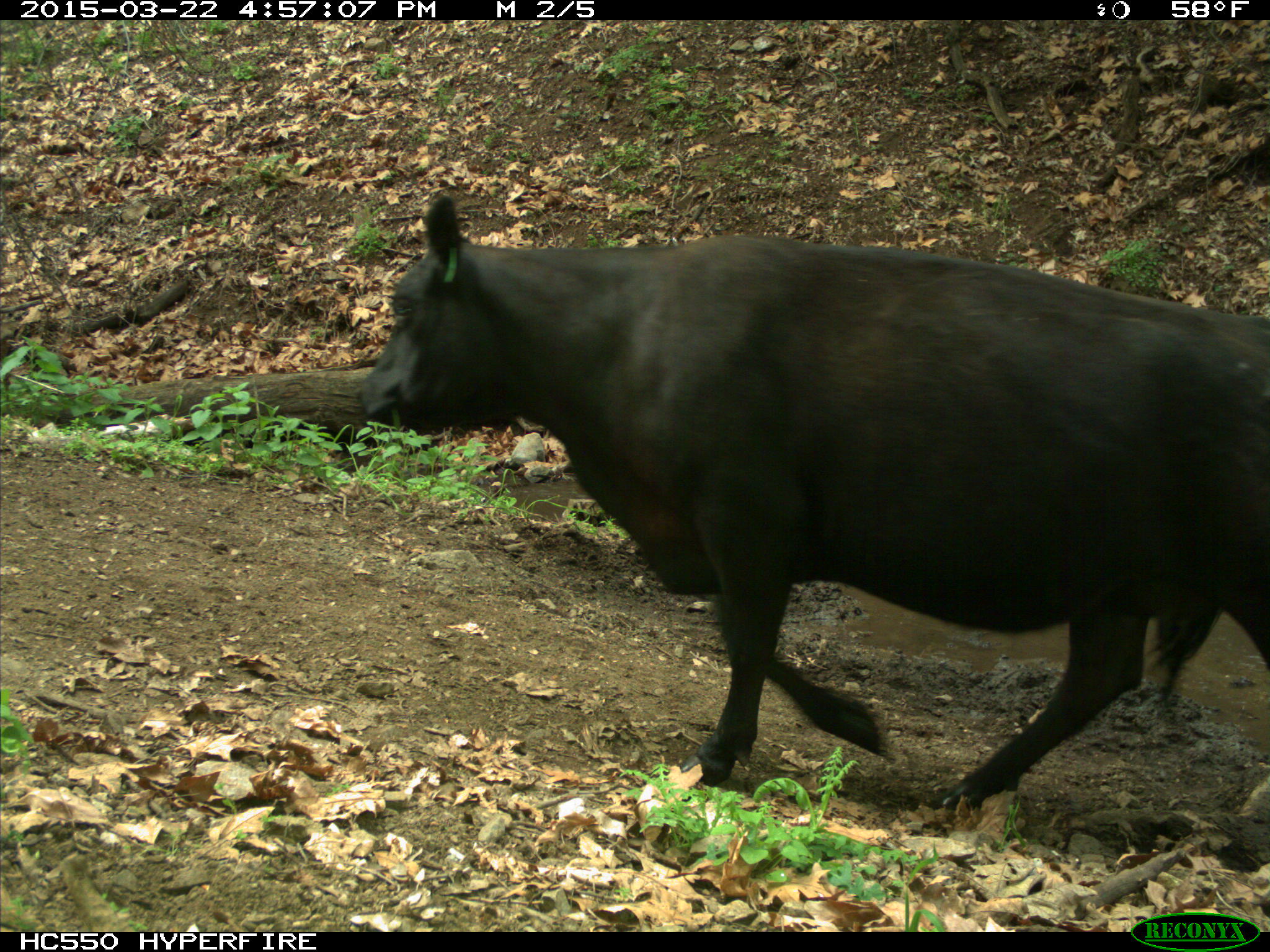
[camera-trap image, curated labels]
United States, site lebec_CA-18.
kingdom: Animalia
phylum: Chordata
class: Mammalia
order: Artiodactyla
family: Bovidae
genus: Bos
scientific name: Bos taurus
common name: domestic cow